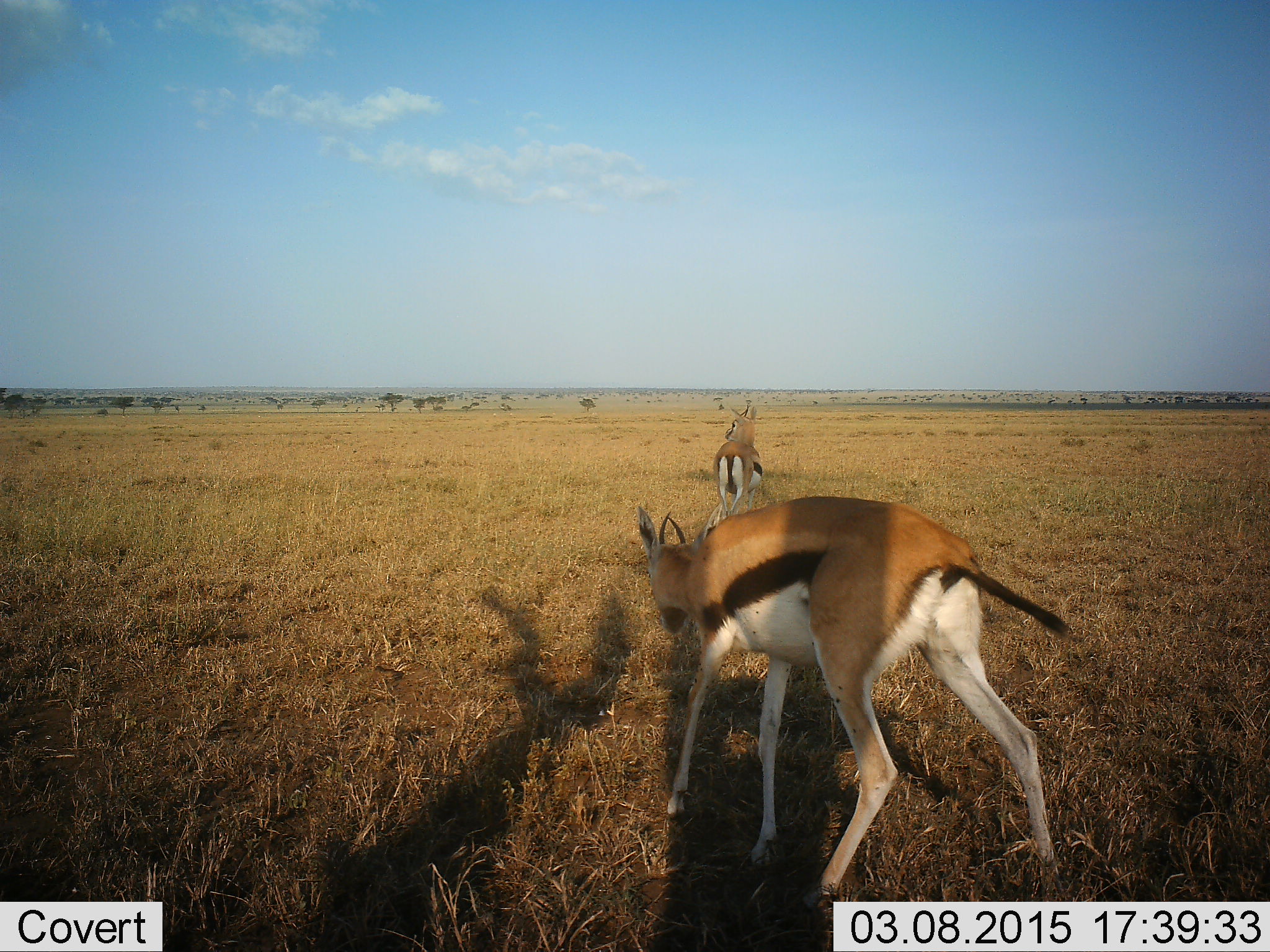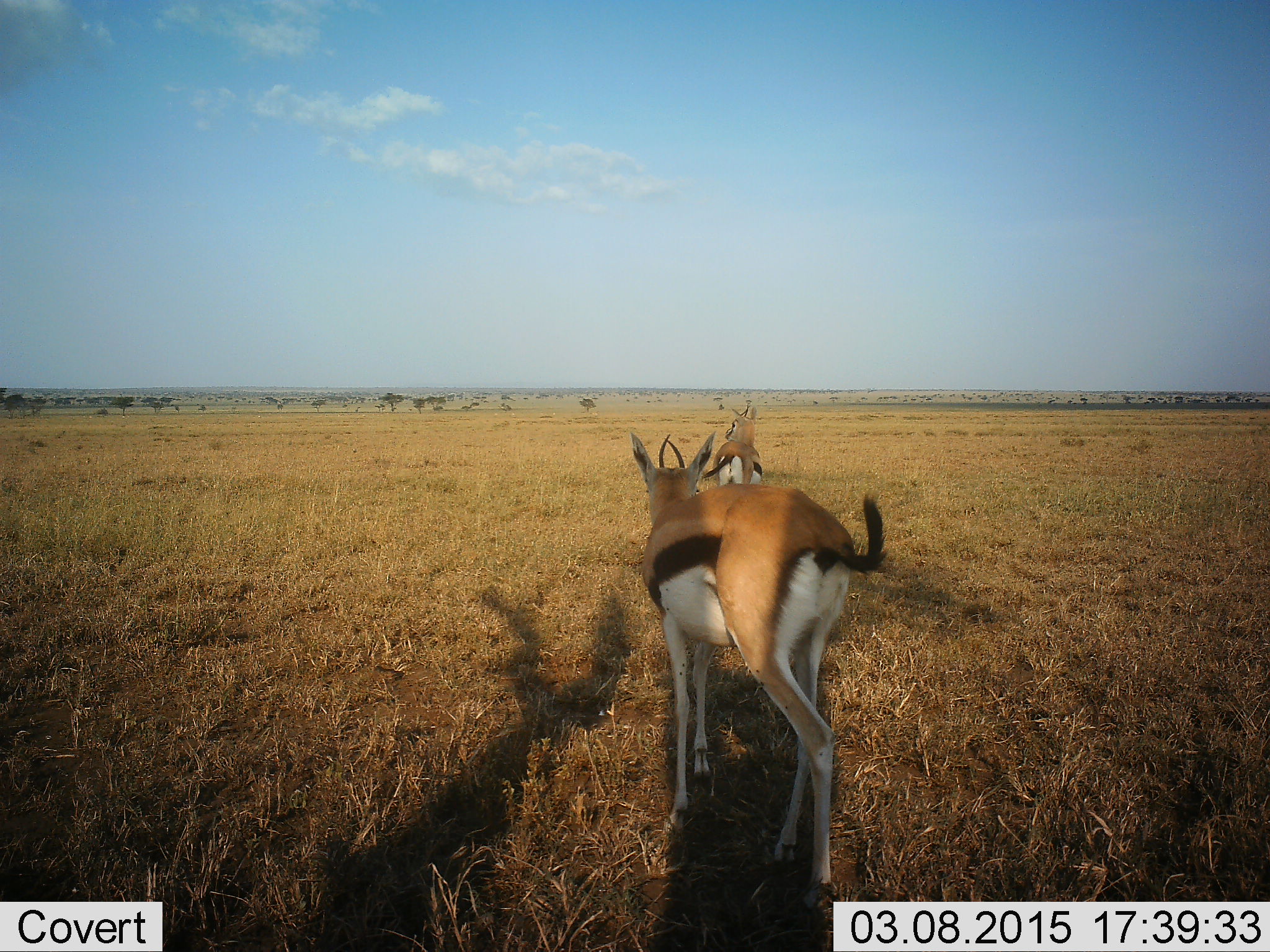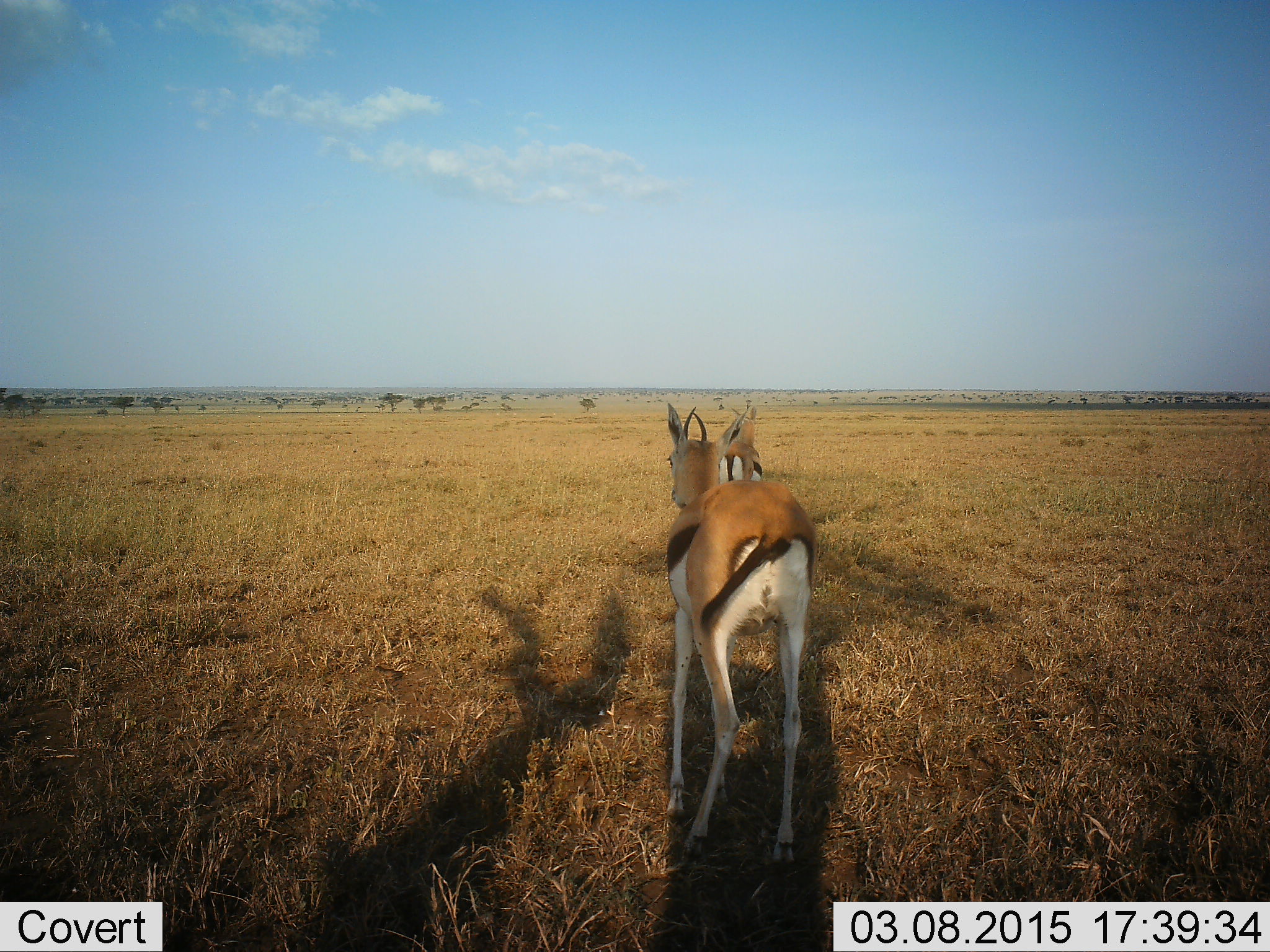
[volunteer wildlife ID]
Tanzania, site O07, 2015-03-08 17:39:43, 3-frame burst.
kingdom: Animalia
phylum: Chordata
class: Mammalia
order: Artiodactyla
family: Bovidae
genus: Eudorcas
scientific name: Eudorcas thomsonii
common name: thomson's gazelle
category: gazellethomsons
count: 2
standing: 50%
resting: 0%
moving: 90%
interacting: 0%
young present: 0%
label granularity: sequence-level